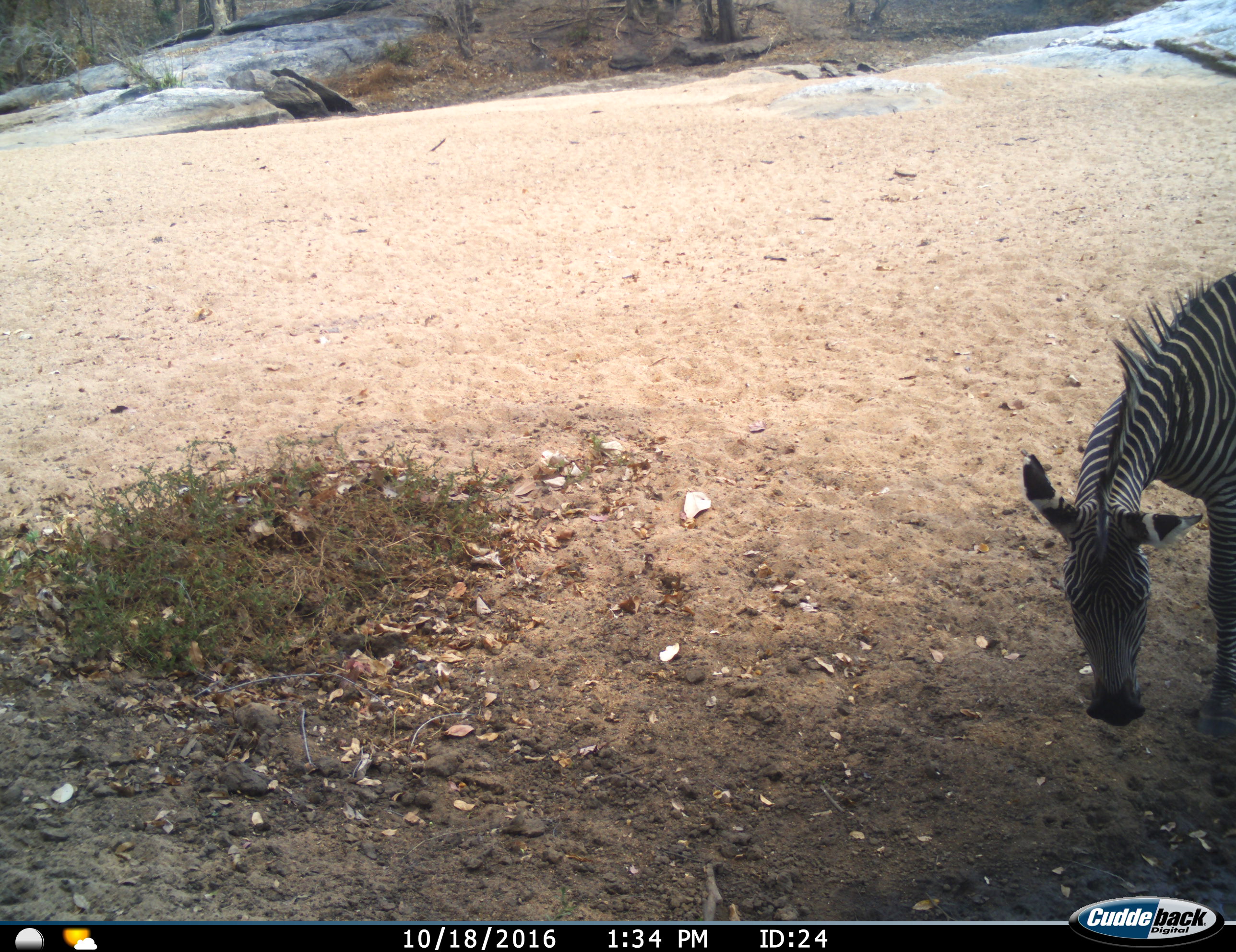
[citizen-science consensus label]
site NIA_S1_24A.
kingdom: Animalia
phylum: Chordata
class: Mammalia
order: Perissodactyla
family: Equidae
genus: Equus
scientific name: Equus quagga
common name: plains zebra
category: zebraplains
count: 1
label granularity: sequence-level